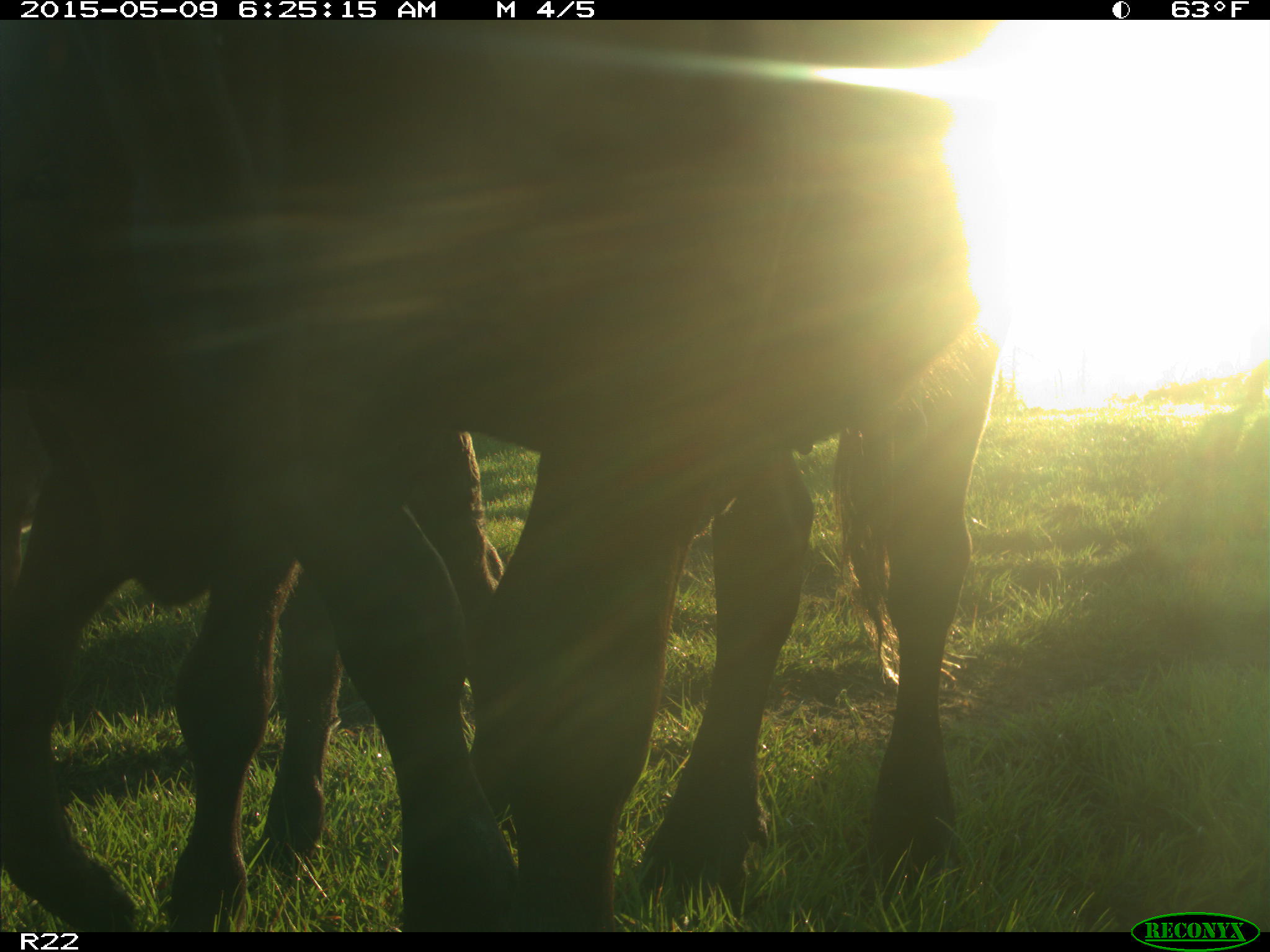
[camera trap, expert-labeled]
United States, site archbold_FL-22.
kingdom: Animalia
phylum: Chordata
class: Mammalia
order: Artiodactyla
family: Bovidae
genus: Bos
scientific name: Bos taurus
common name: domestic cow